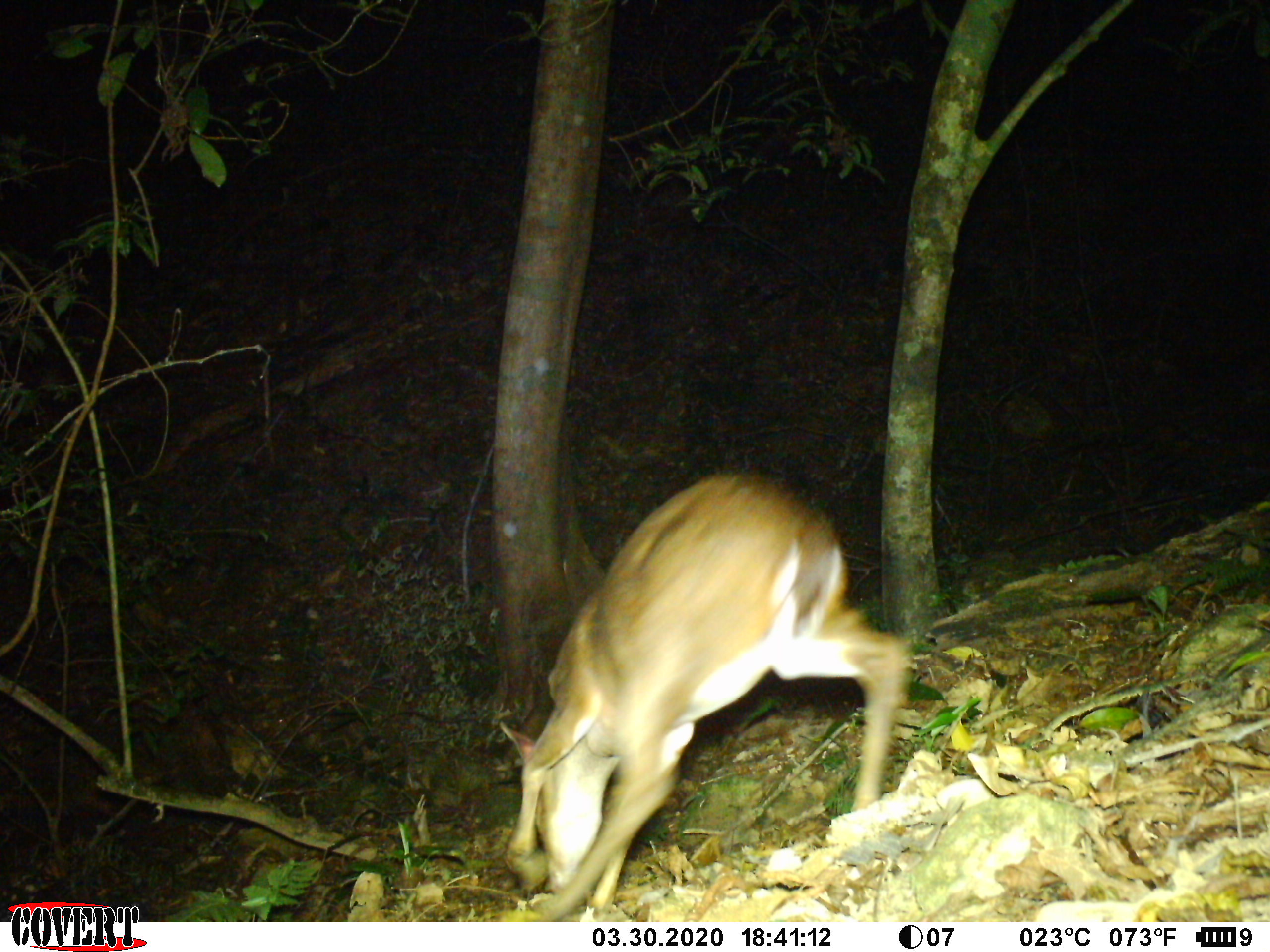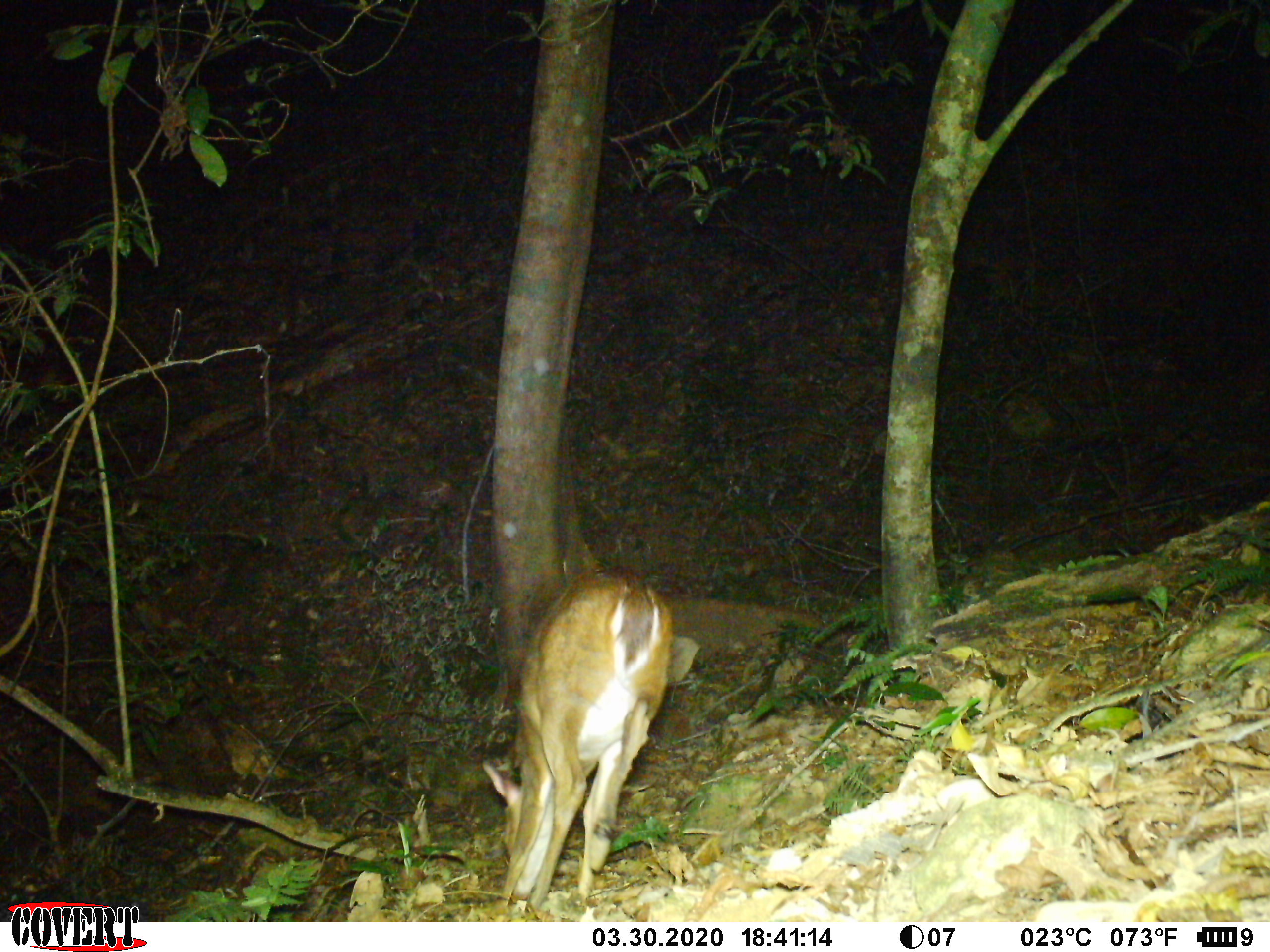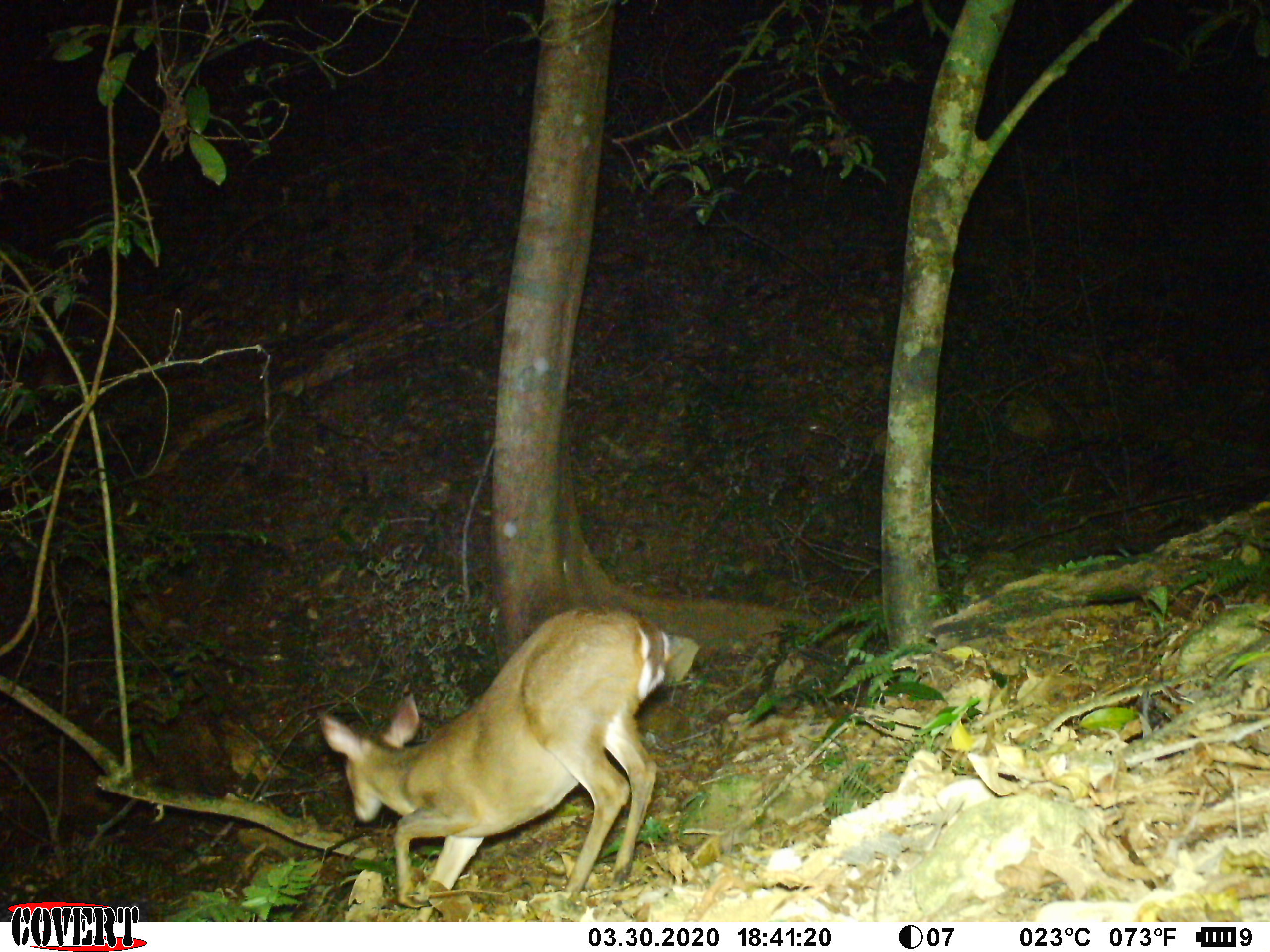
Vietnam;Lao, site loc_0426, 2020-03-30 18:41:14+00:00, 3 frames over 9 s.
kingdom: Animalia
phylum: Chordata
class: Mammalia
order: Artiodactyla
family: Cervidae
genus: Muntiacus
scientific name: Muntiacus vuquangensis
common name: large-antlered muntjac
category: large antlered muntjac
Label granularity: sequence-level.